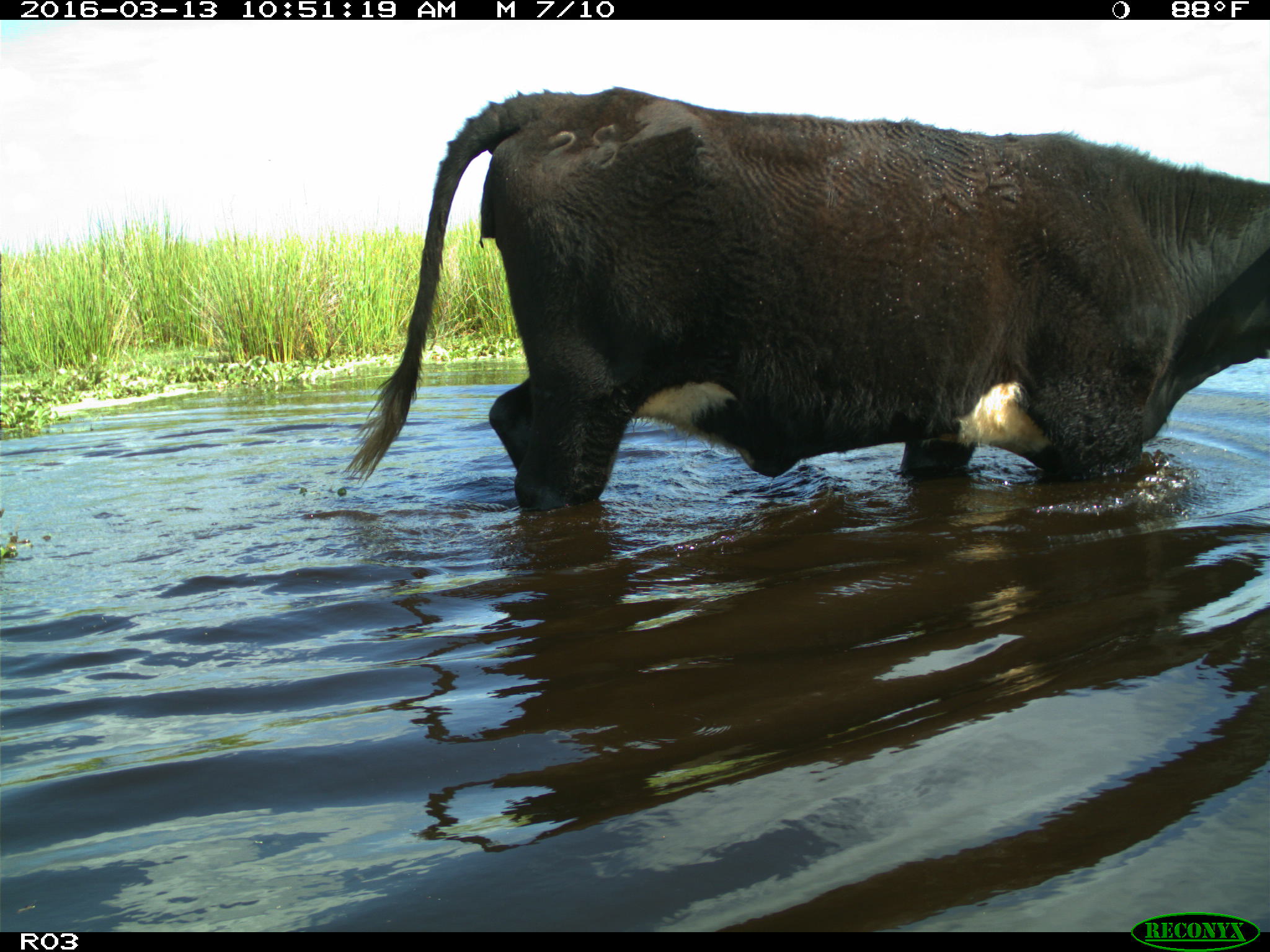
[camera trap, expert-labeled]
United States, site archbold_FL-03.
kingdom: Animalia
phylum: Chordata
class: Mammalia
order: Artiodactyla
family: Bovidae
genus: Bos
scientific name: Bos taurus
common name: domestic cow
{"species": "Bos taurus (domestic cow)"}